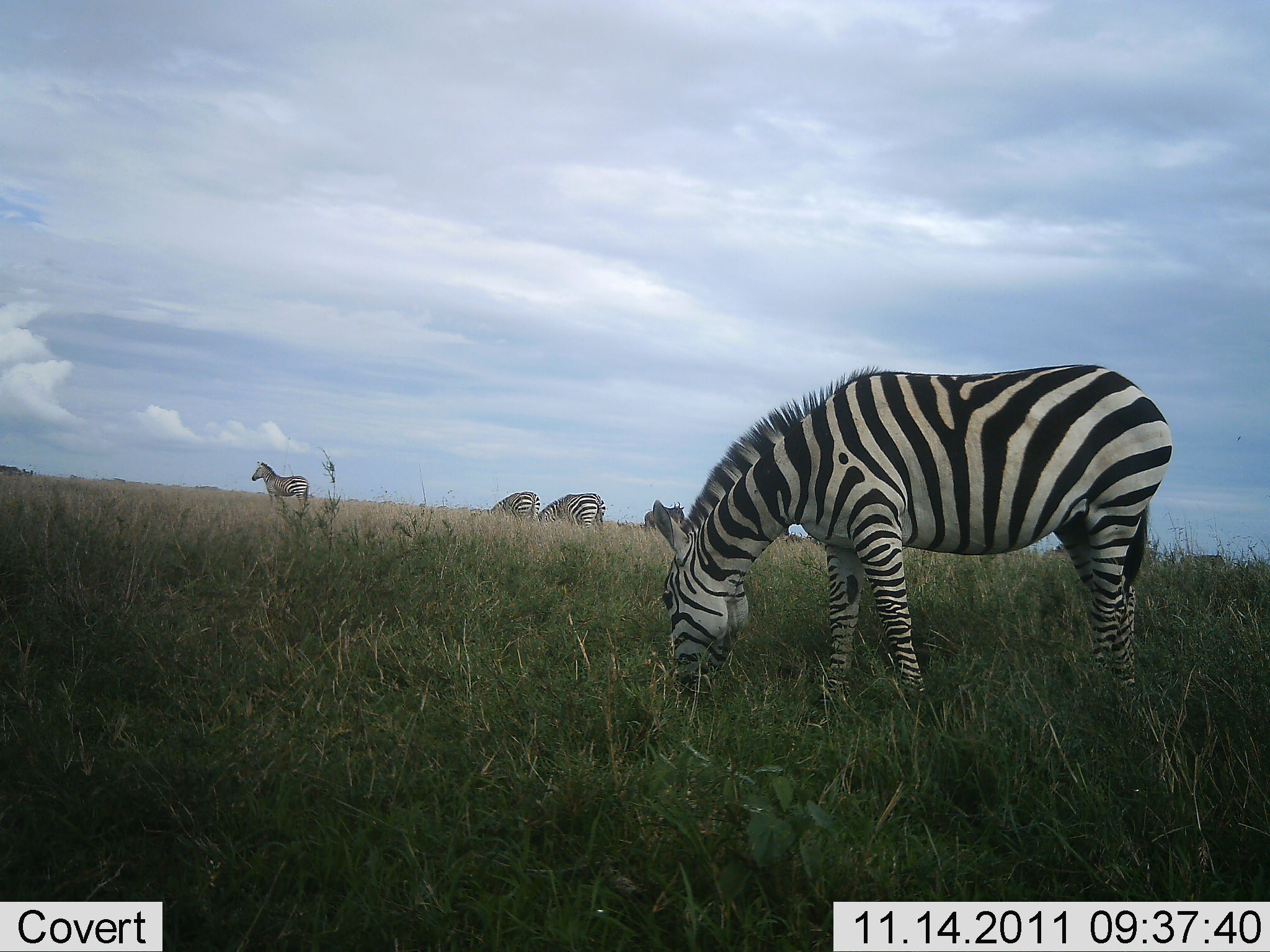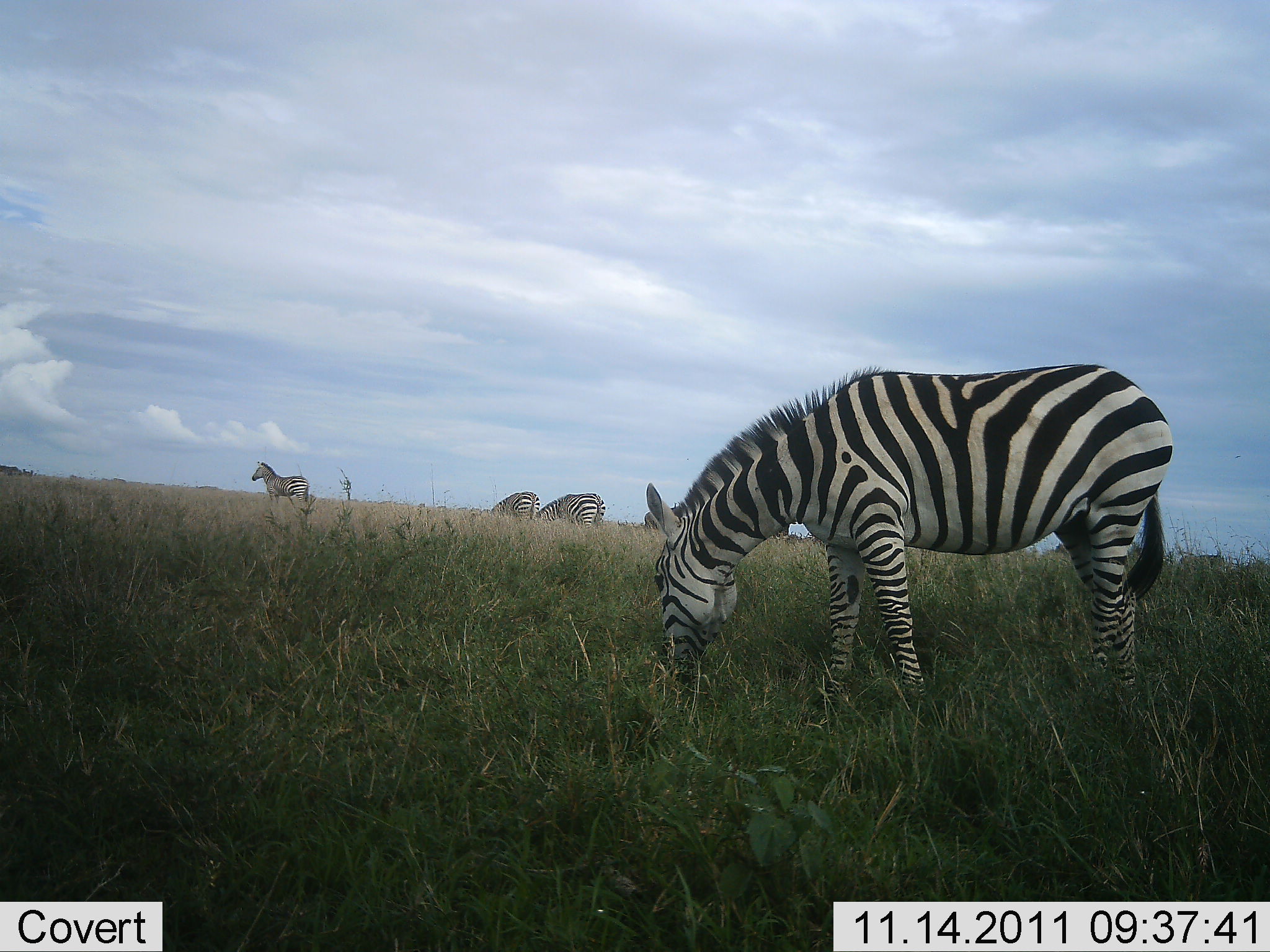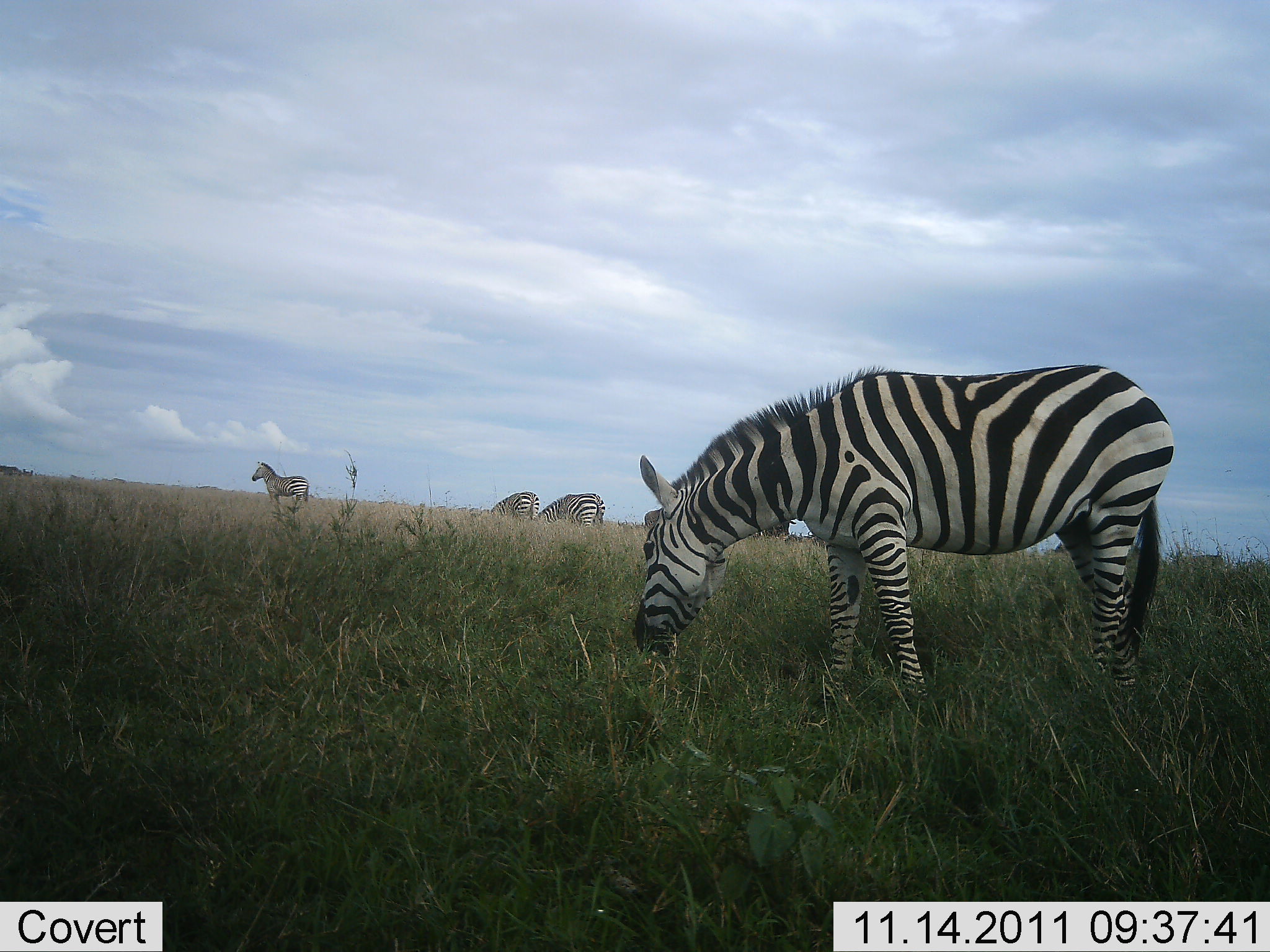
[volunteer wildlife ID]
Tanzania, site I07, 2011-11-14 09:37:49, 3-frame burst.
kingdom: Animalia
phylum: Chordata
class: Mammalia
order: Perissodactyla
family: Equidae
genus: Equus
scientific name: Equus quagga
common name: plains zebra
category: zebra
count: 4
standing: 67%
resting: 0%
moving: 0%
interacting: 0%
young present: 0%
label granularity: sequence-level